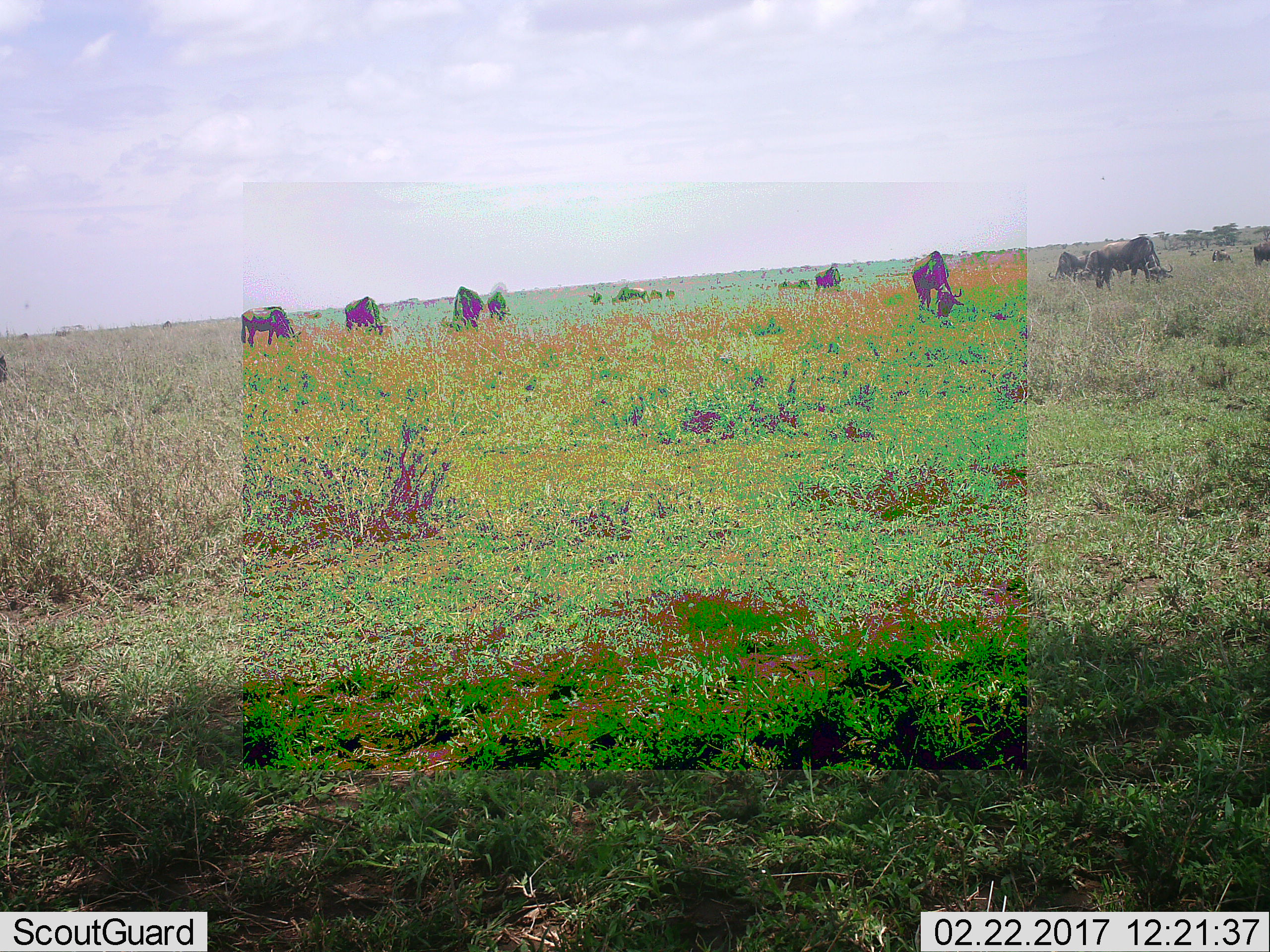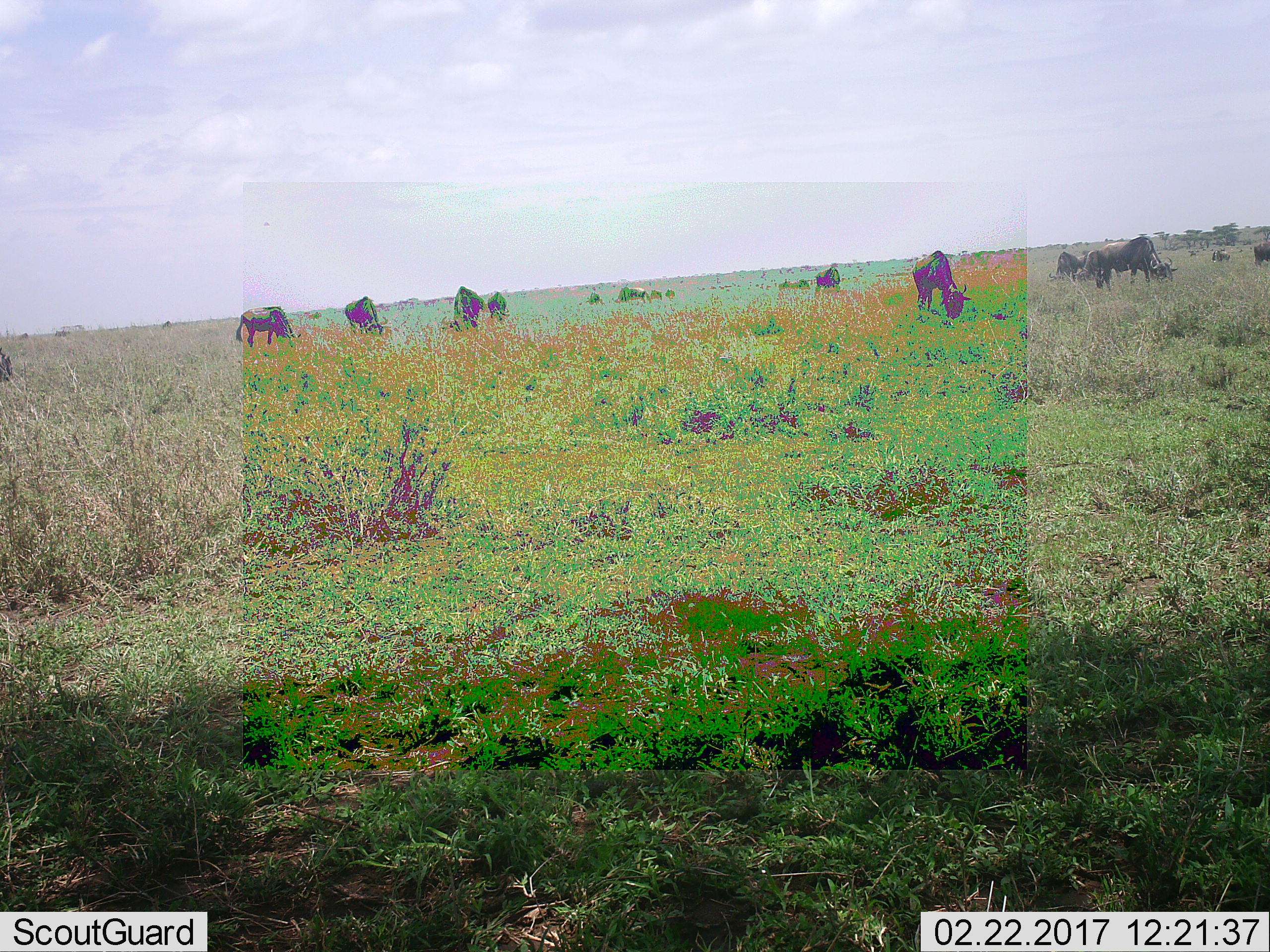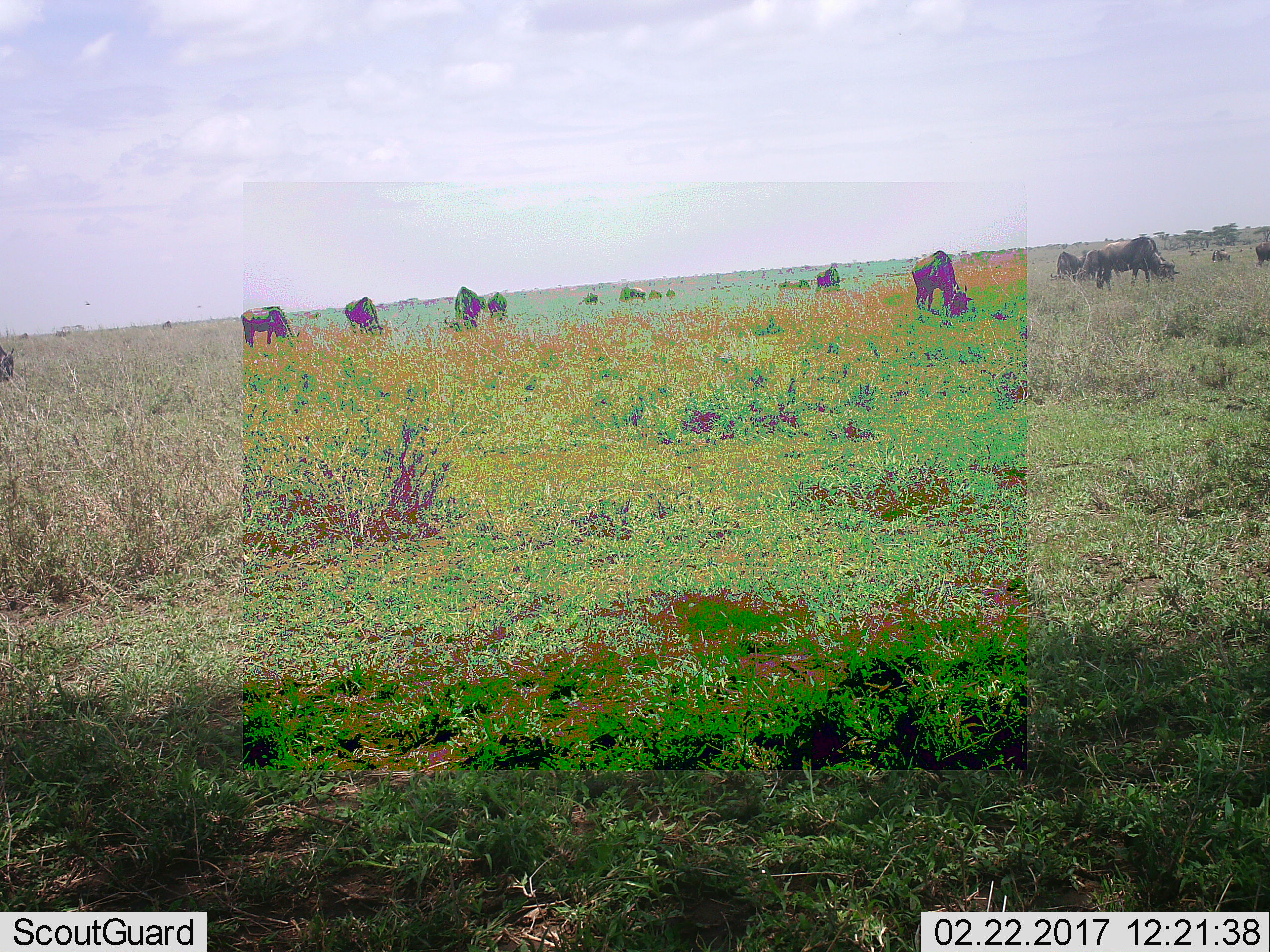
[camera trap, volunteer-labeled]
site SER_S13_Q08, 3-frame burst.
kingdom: Animalia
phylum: Chordata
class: Mammalia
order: Artiodactyla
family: Bovidae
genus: Connochaetes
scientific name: Connochaetes taurinus taurinus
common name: blue wildebeest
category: wildebeestblue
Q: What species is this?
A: Wildebeestblue (blue wildebeest) (Connochaetes taurinus taurinus).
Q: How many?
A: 11-50.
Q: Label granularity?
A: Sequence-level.